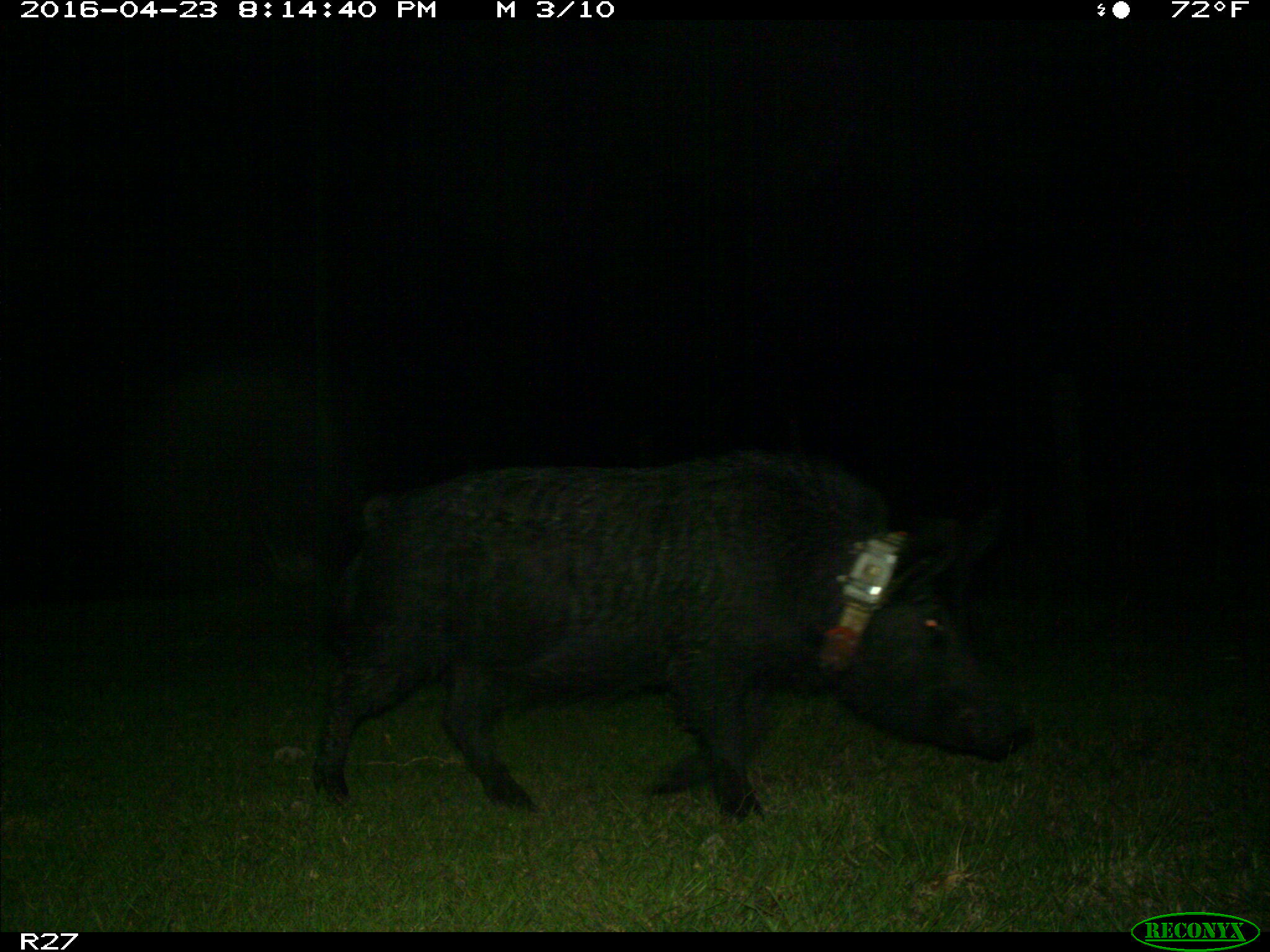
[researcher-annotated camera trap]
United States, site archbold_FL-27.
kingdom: Animalia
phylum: Chordata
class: Mammalia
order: Artiodactyla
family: Suidae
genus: Sus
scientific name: Sus scrofa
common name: wild boar